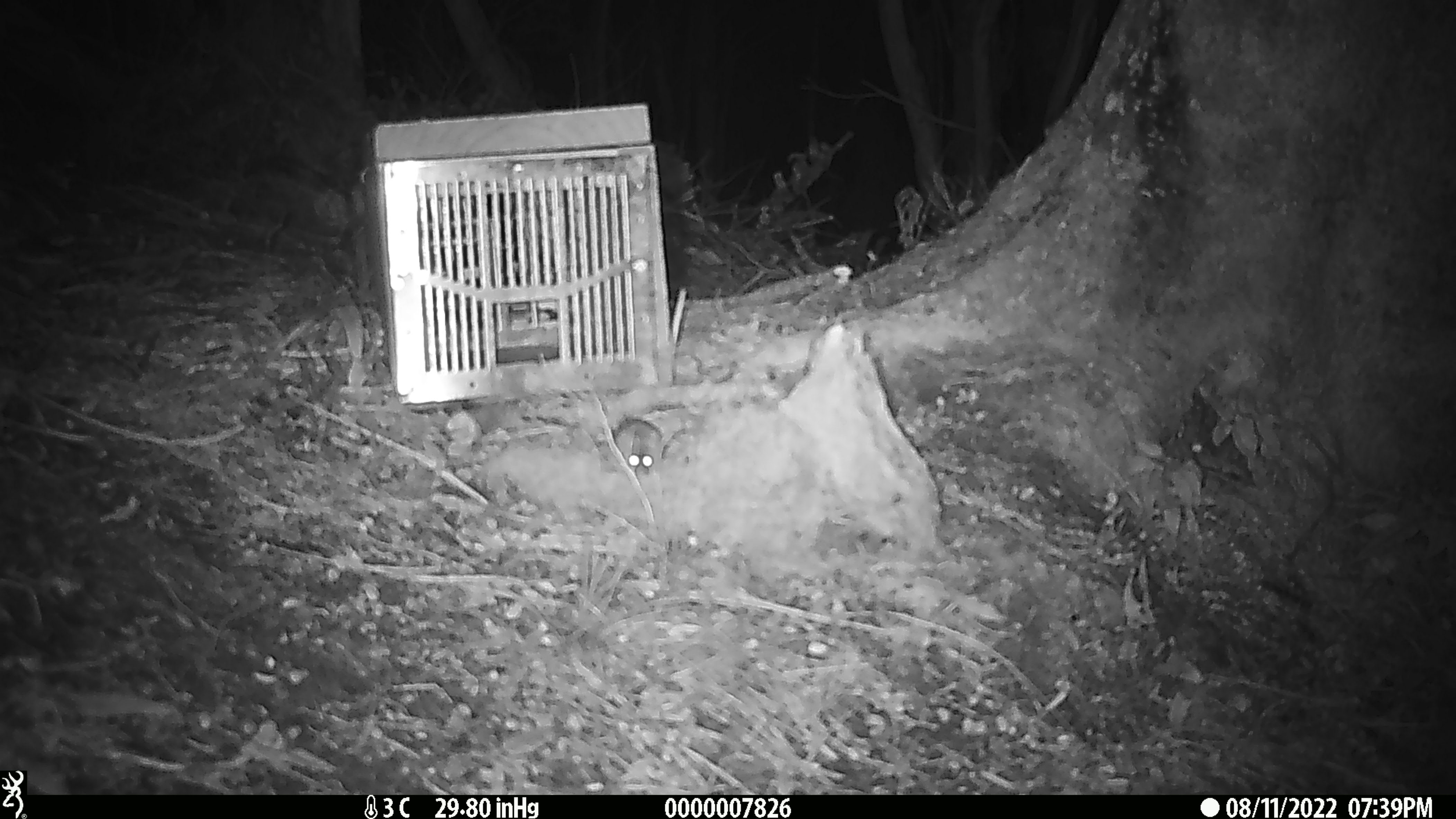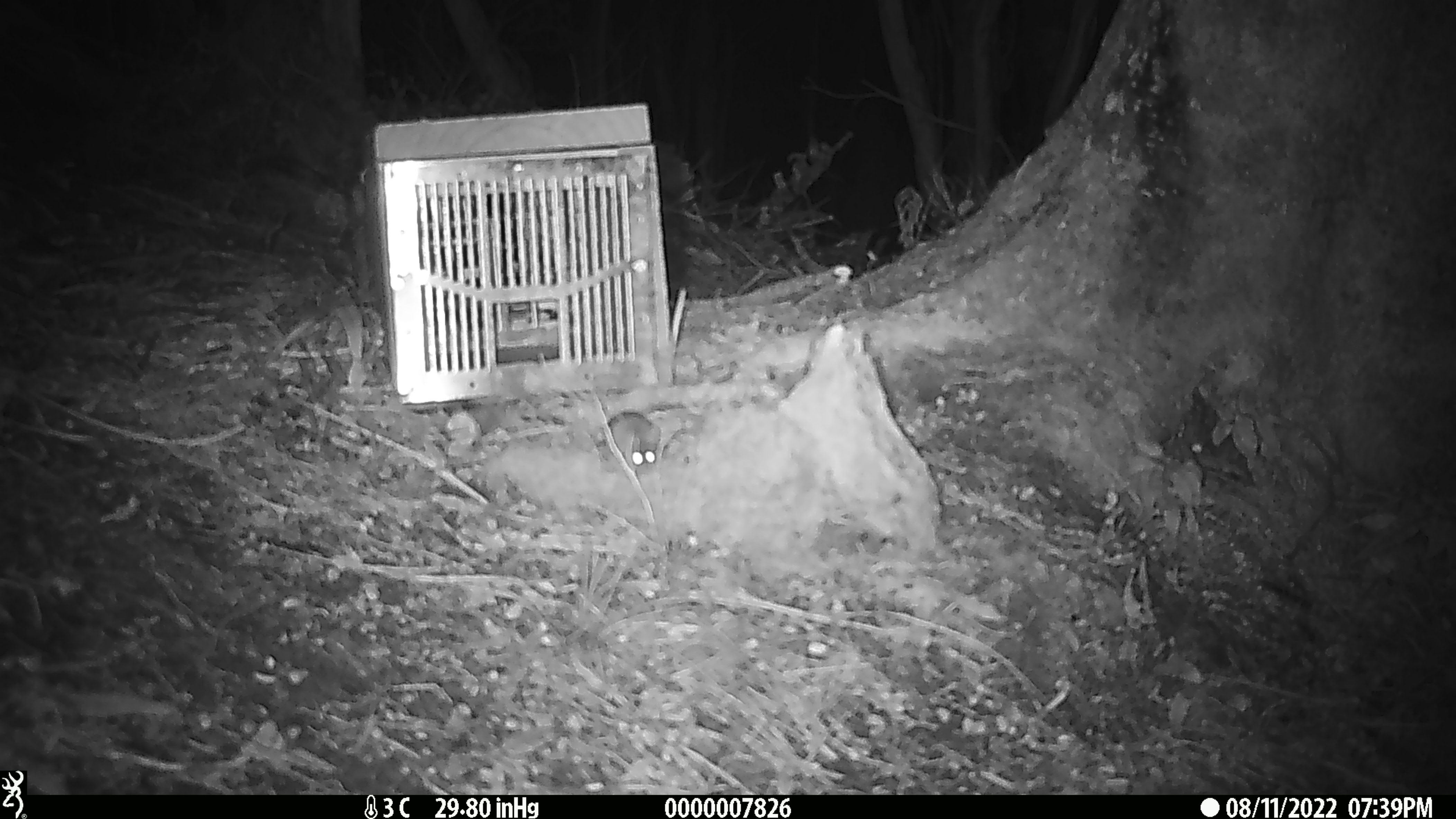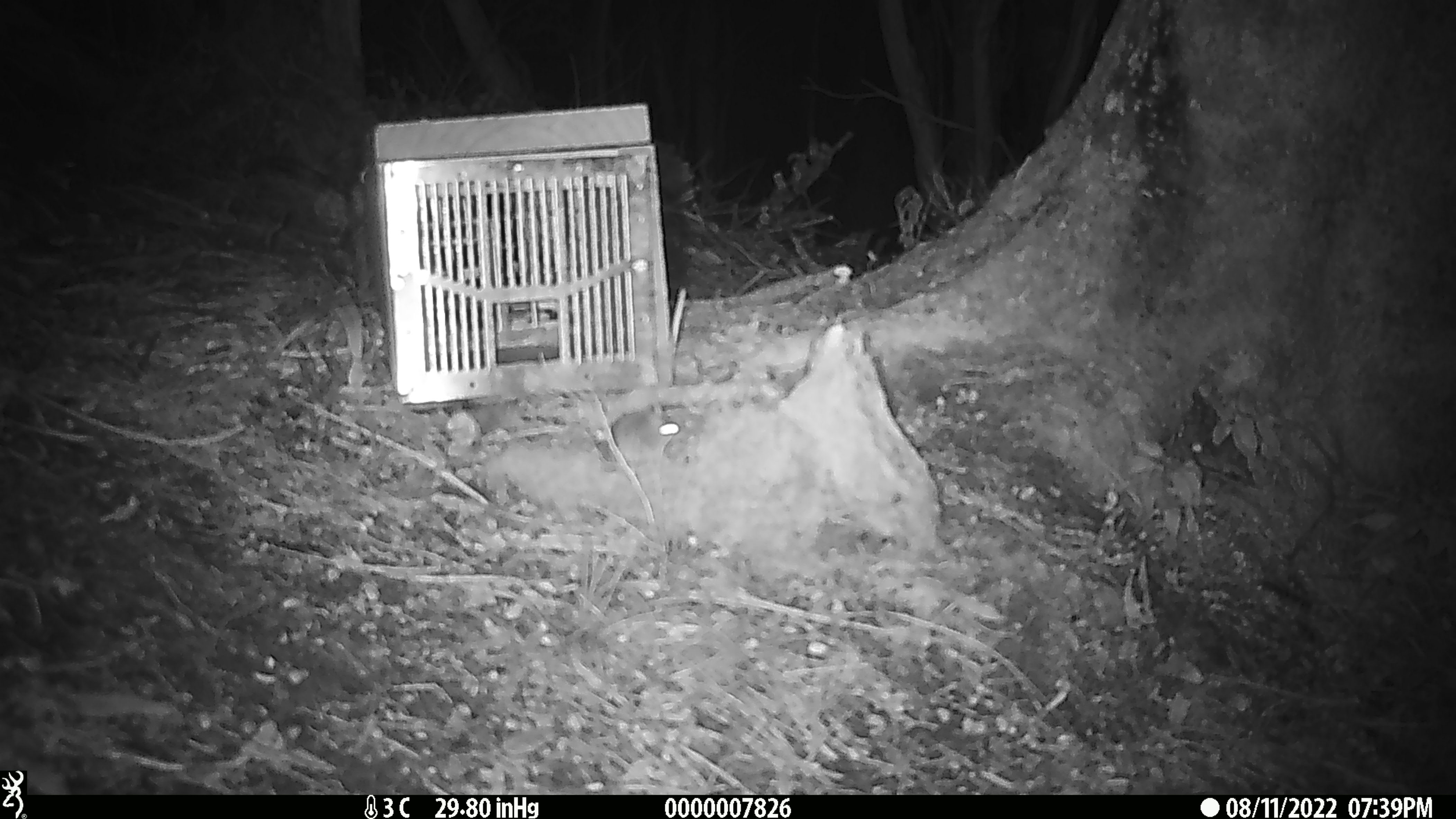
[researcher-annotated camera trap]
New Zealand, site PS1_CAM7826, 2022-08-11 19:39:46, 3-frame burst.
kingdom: Animalia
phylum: Chordata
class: Mammalia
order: Rodentia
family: Muridae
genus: Mus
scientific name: Mus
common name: mouse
Mouse (Mus).